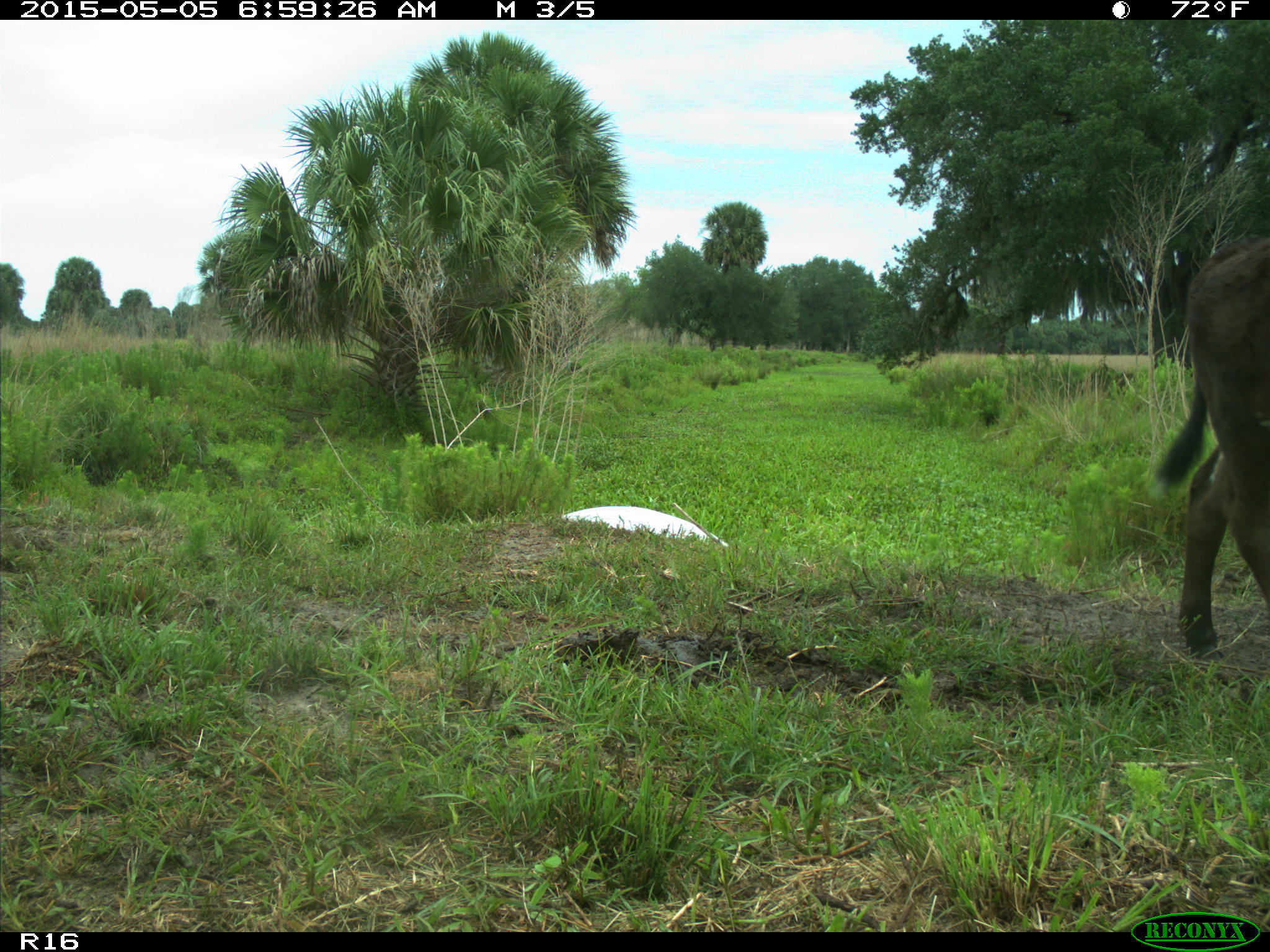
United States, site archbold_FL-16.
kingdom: Animalia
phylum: Chordata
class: Mammalia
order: Artiodactyla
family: Bovidae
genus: Bos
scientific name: Bos taurus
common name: domestic cow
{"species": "Bos taurus (domestic cow)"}